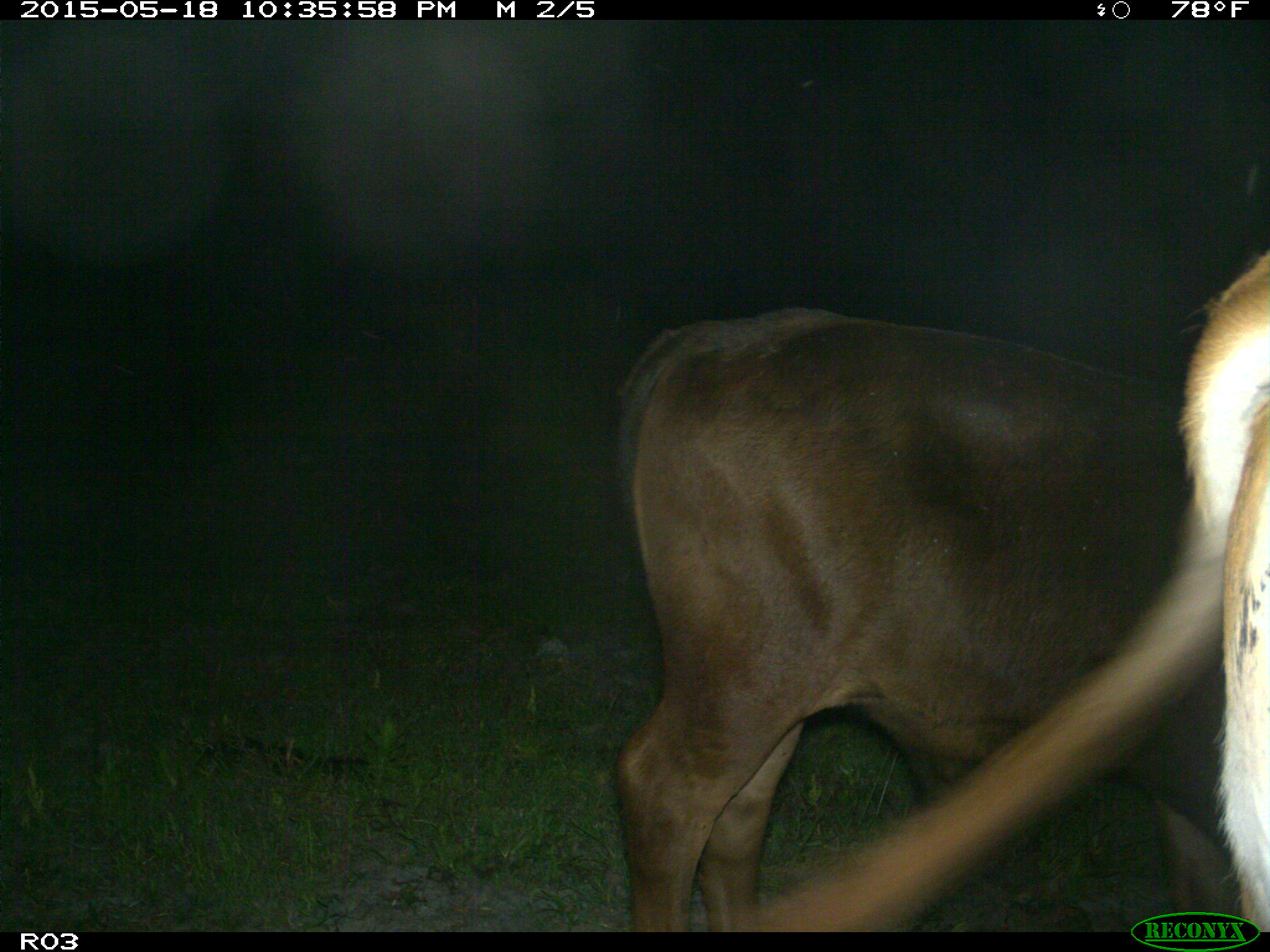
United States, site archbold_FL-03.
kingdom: Animalia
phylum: Chordata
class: Mammalia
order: Artiodactyla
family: Bovidae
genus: Bos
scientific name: Bos taurus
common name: domestic cow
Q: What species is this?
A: Bos taurus (domestic cow).